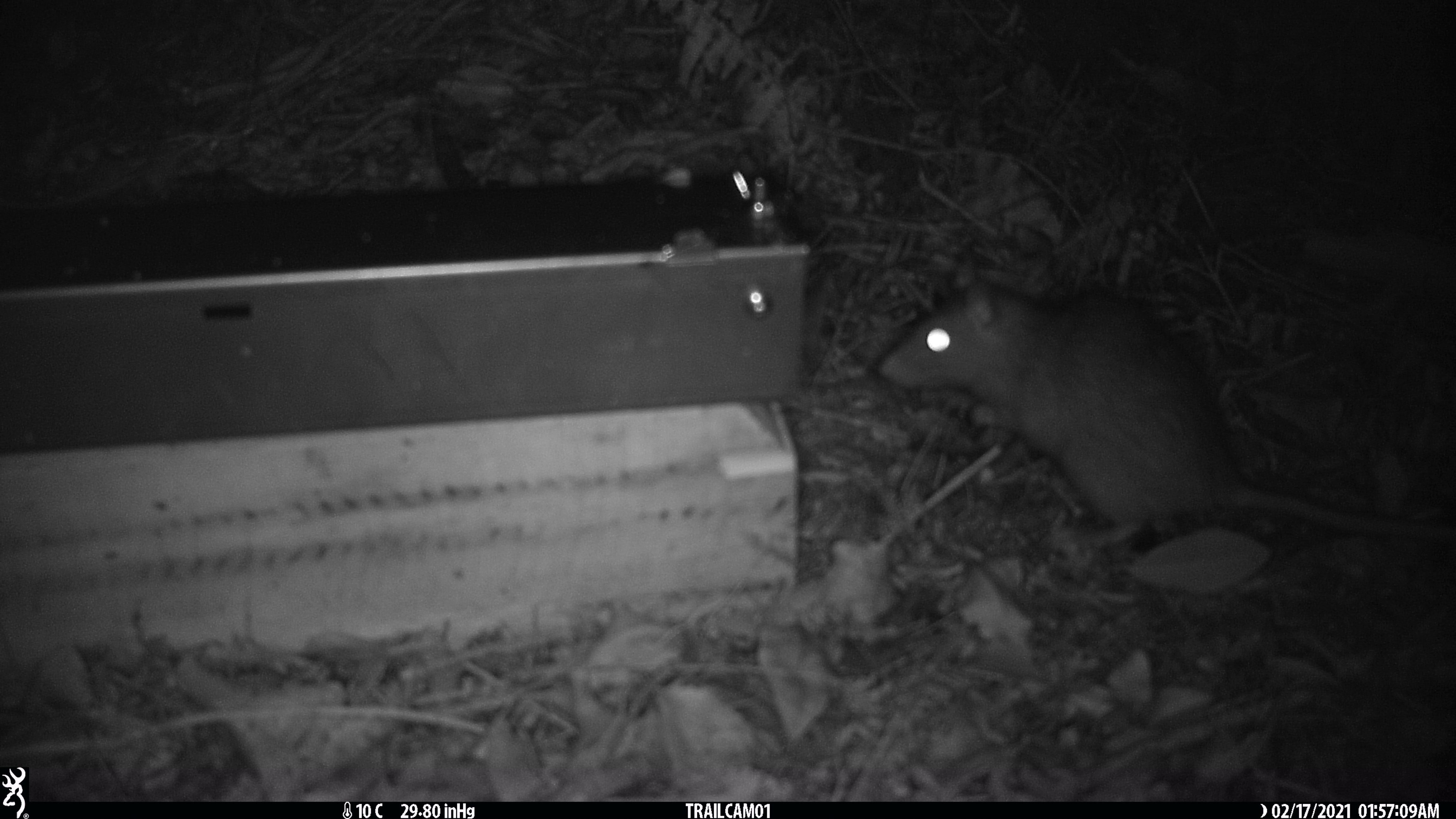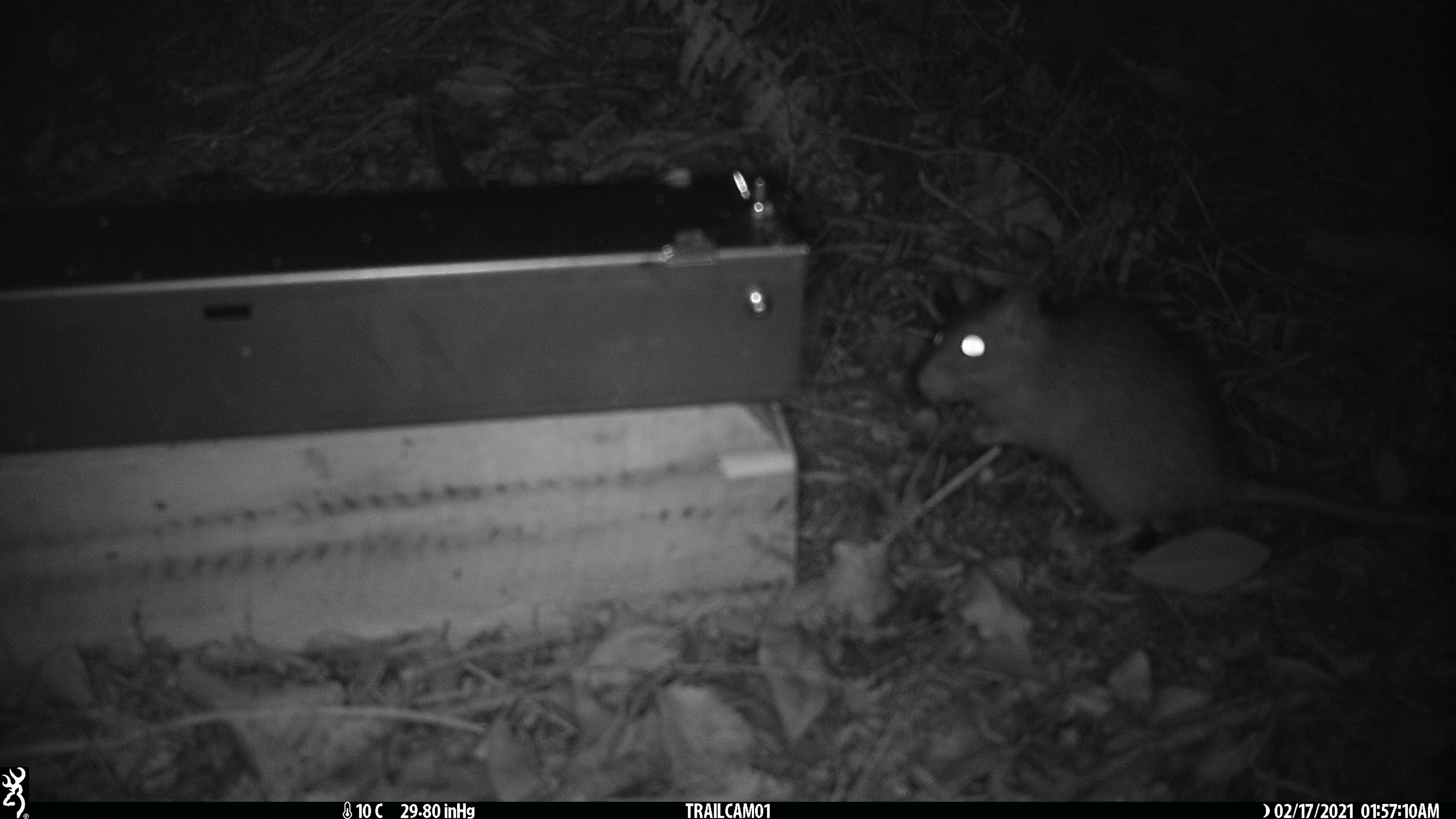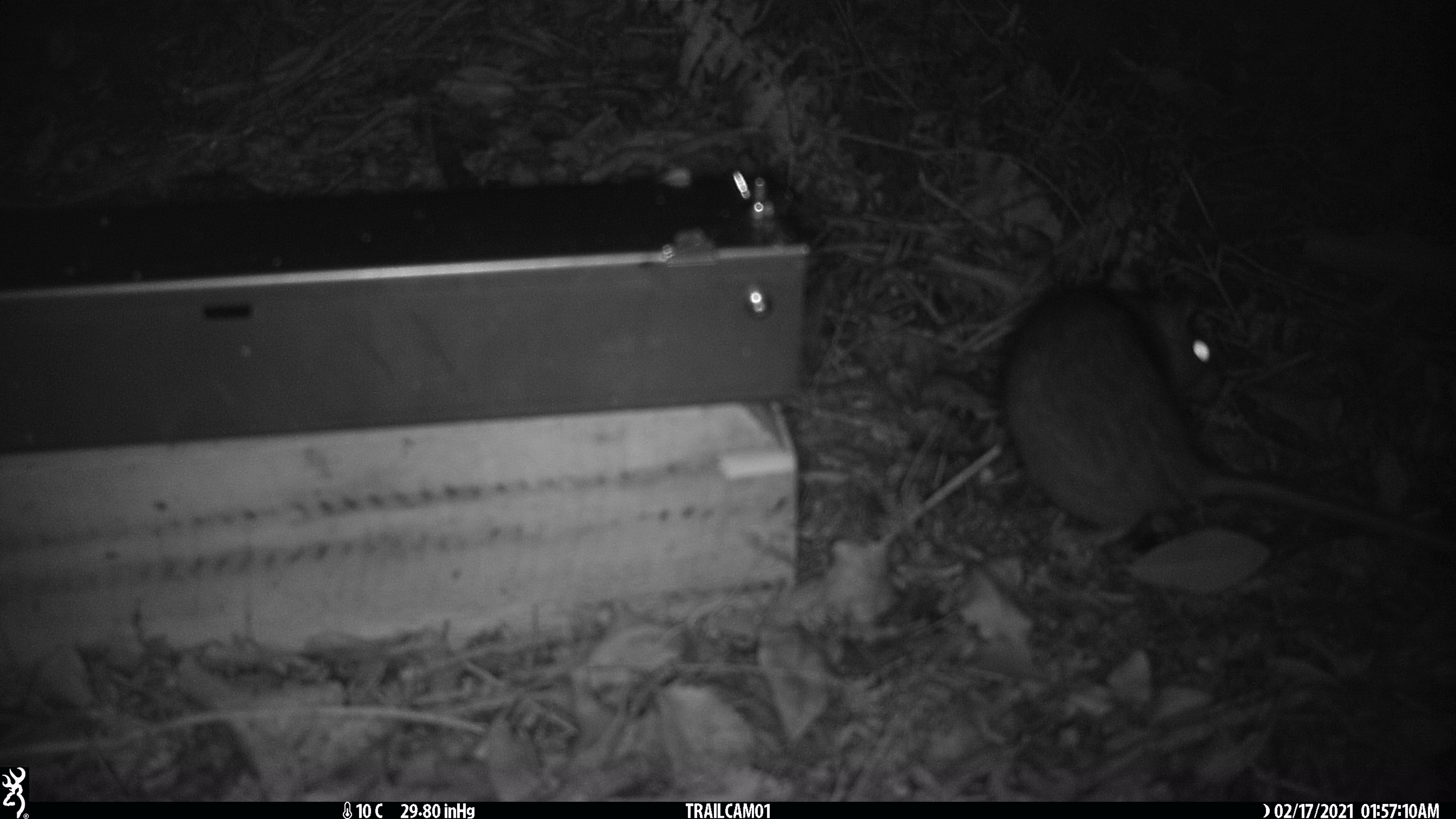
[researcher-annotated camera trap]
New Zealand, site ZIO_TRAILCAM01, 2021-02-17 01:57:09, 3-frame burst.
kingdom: Animalia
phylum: Chordata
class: Mammalia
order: Rodentia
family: Muridae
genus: Rattus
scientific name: Rattus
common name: rat